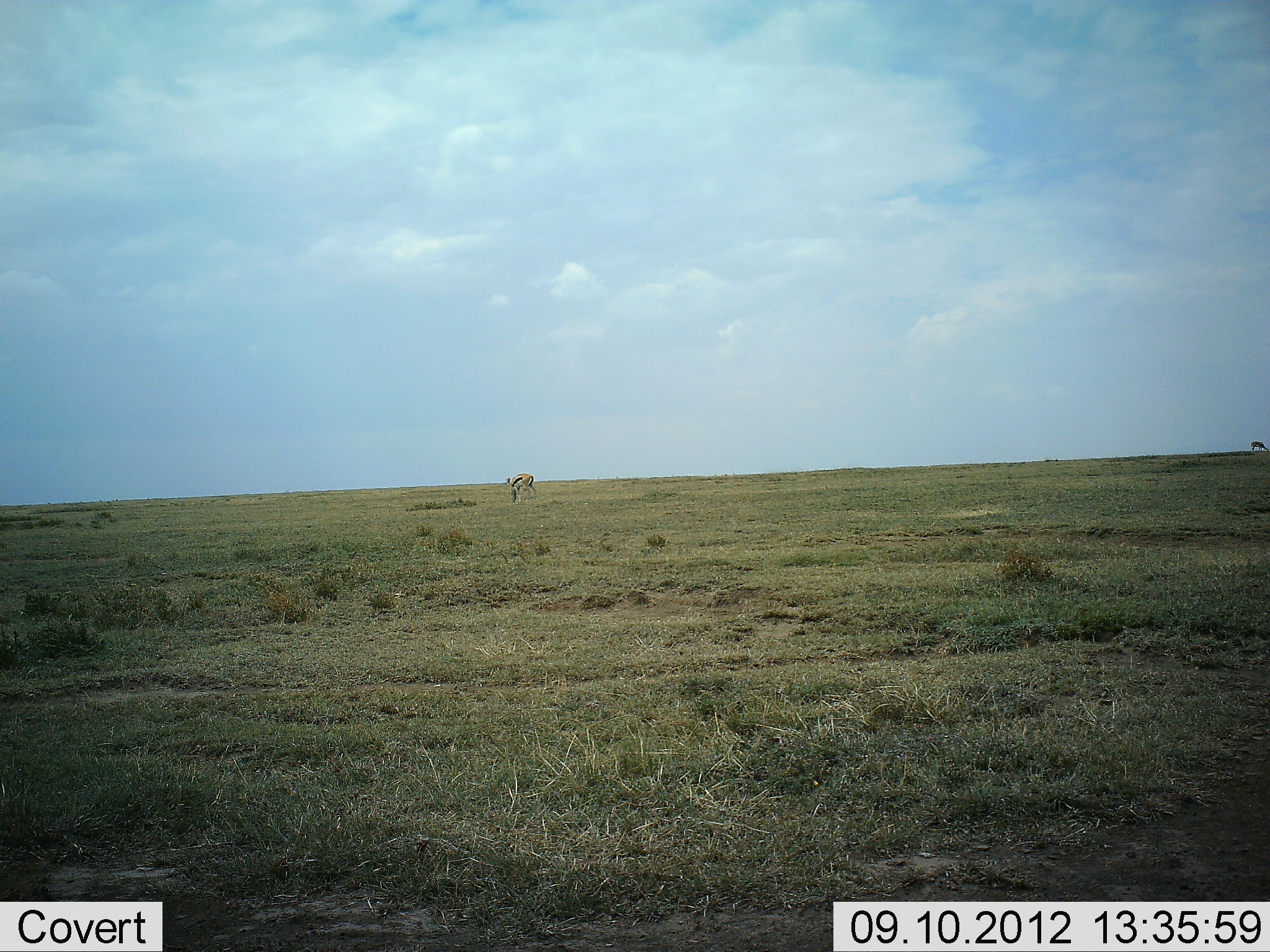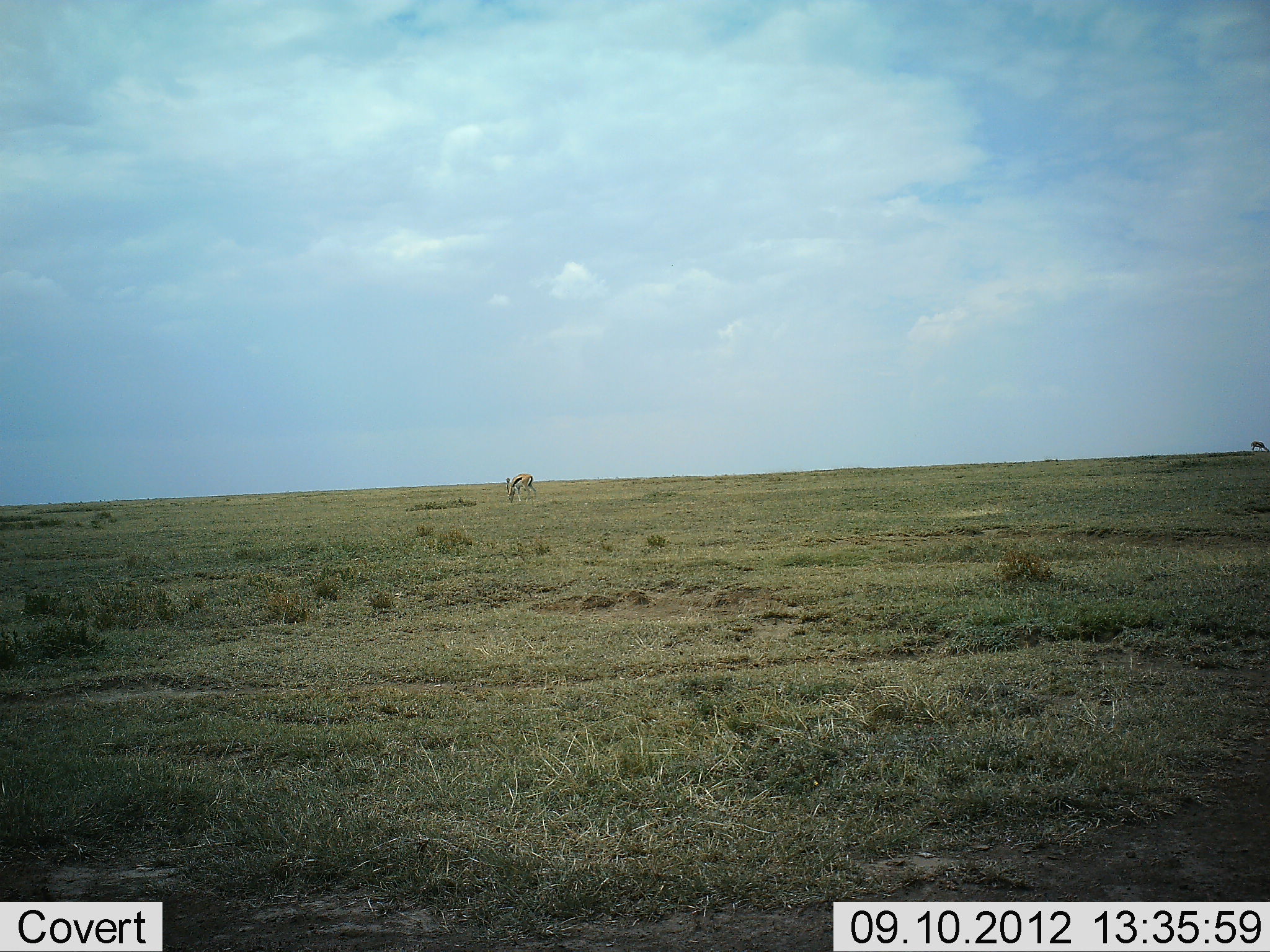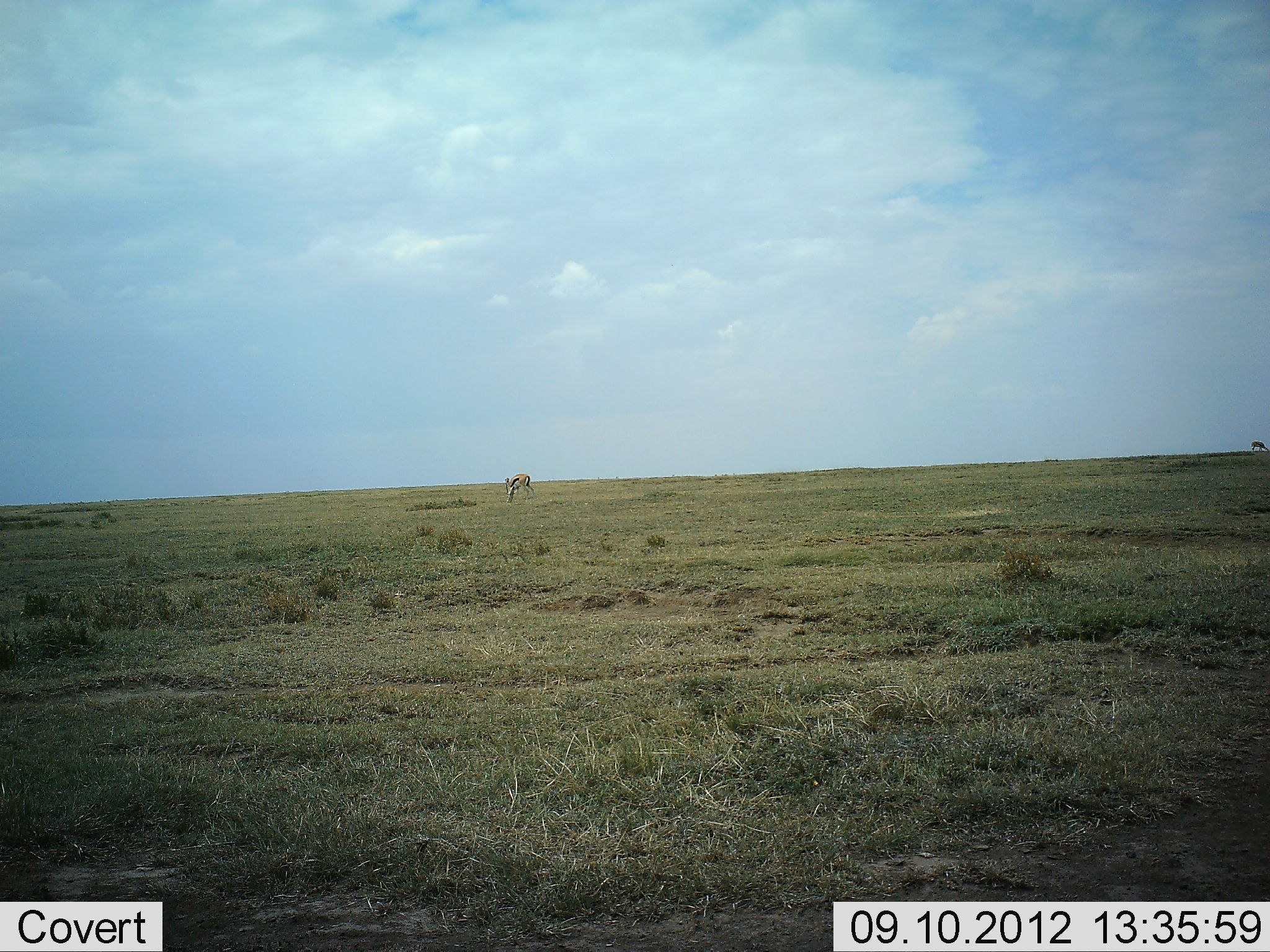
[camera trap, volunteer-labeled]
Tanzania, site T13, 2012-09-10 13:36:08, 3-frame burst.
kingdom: Animalia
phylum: Chordata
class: Mammalia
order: Artiodactyla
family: Bovidae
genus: Eudorcas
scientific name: Eudorcas thomsonii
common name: thomson's gazelle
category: gazellethomsons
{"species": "gazellethomsons (thomson's gazelle) (Eudorcas thomsonii)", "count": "1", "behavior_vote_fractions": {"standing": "20%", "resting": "0%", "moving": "0%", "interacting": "0%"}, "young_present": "0%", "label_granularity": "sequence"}